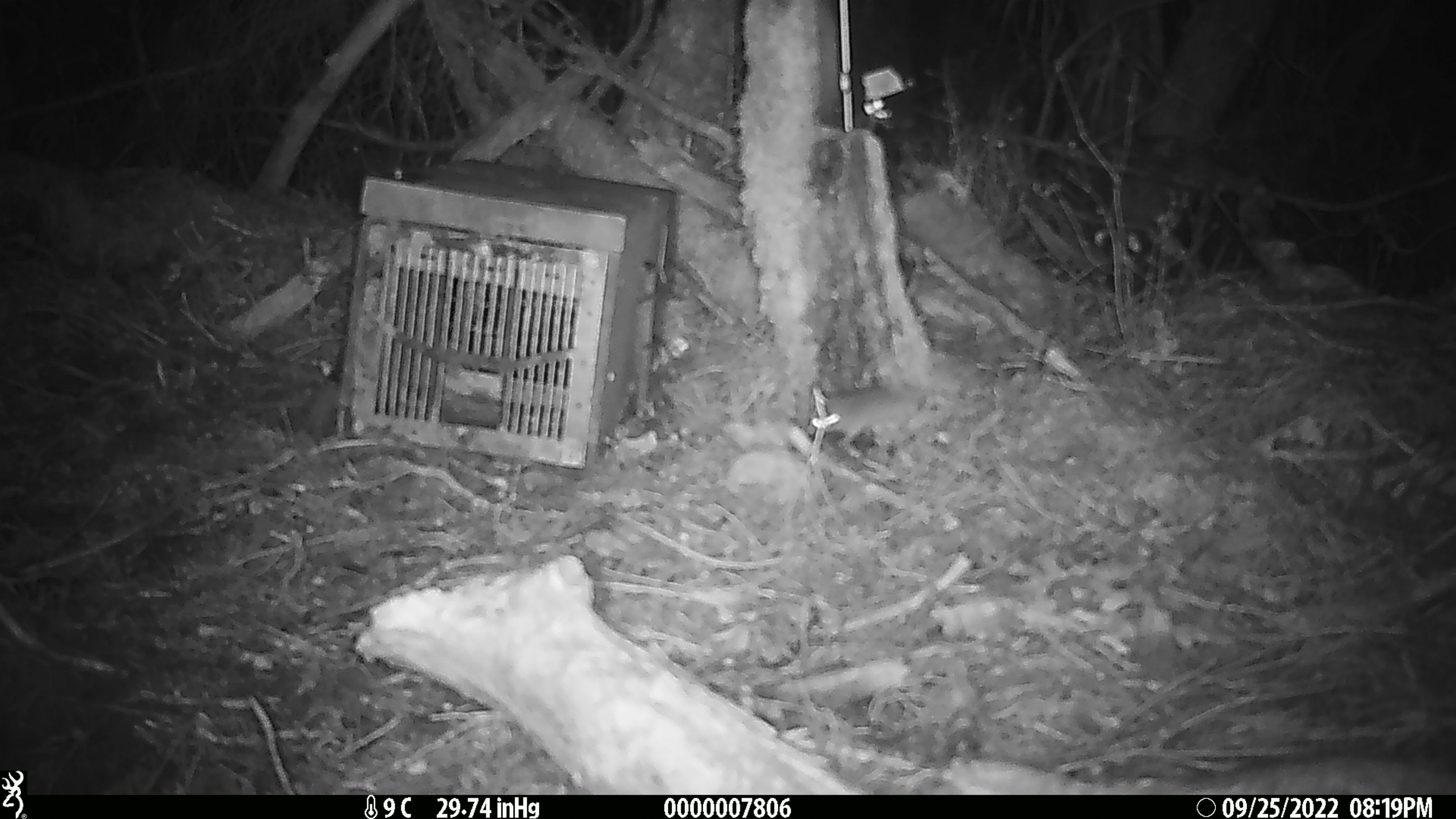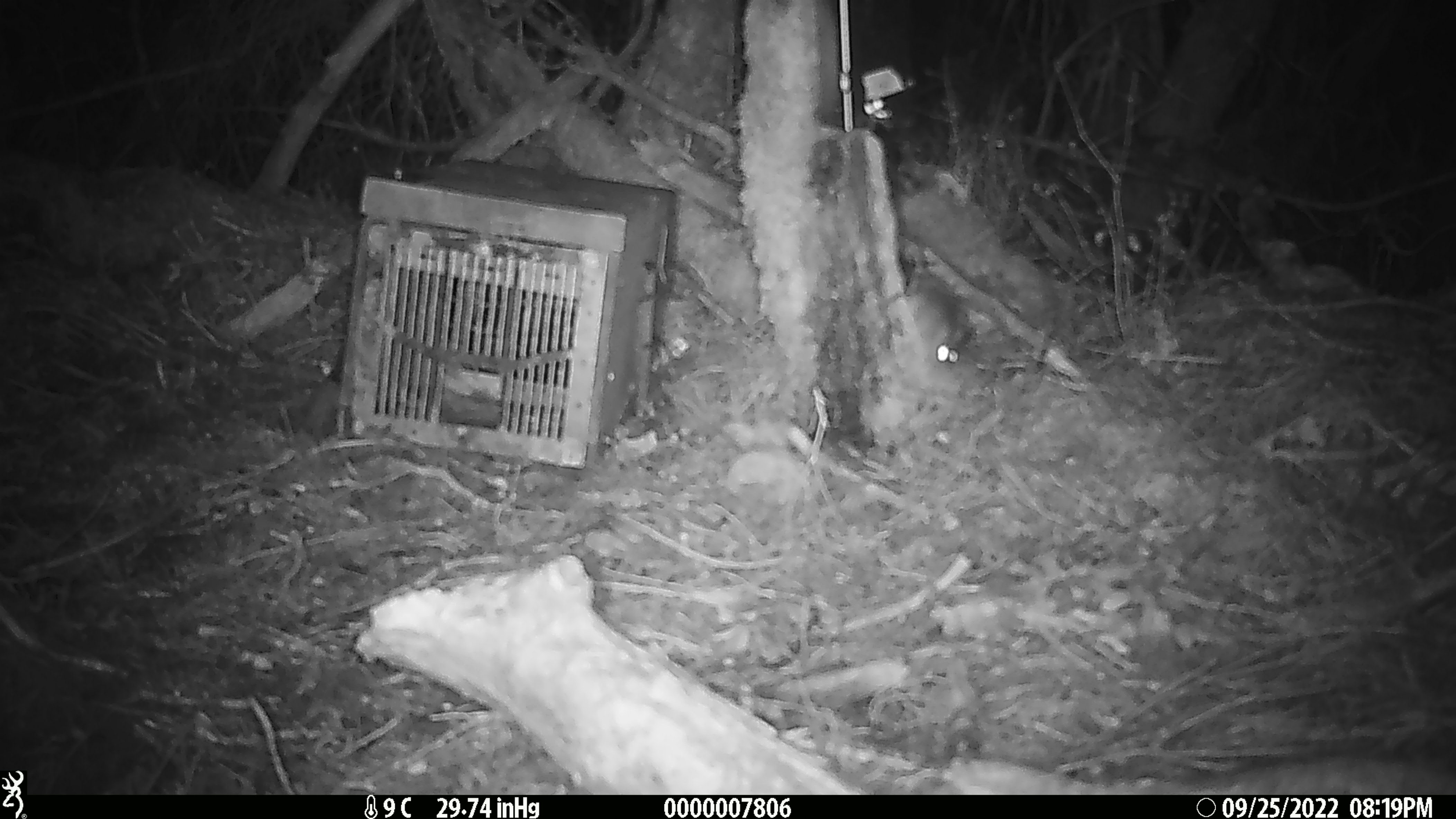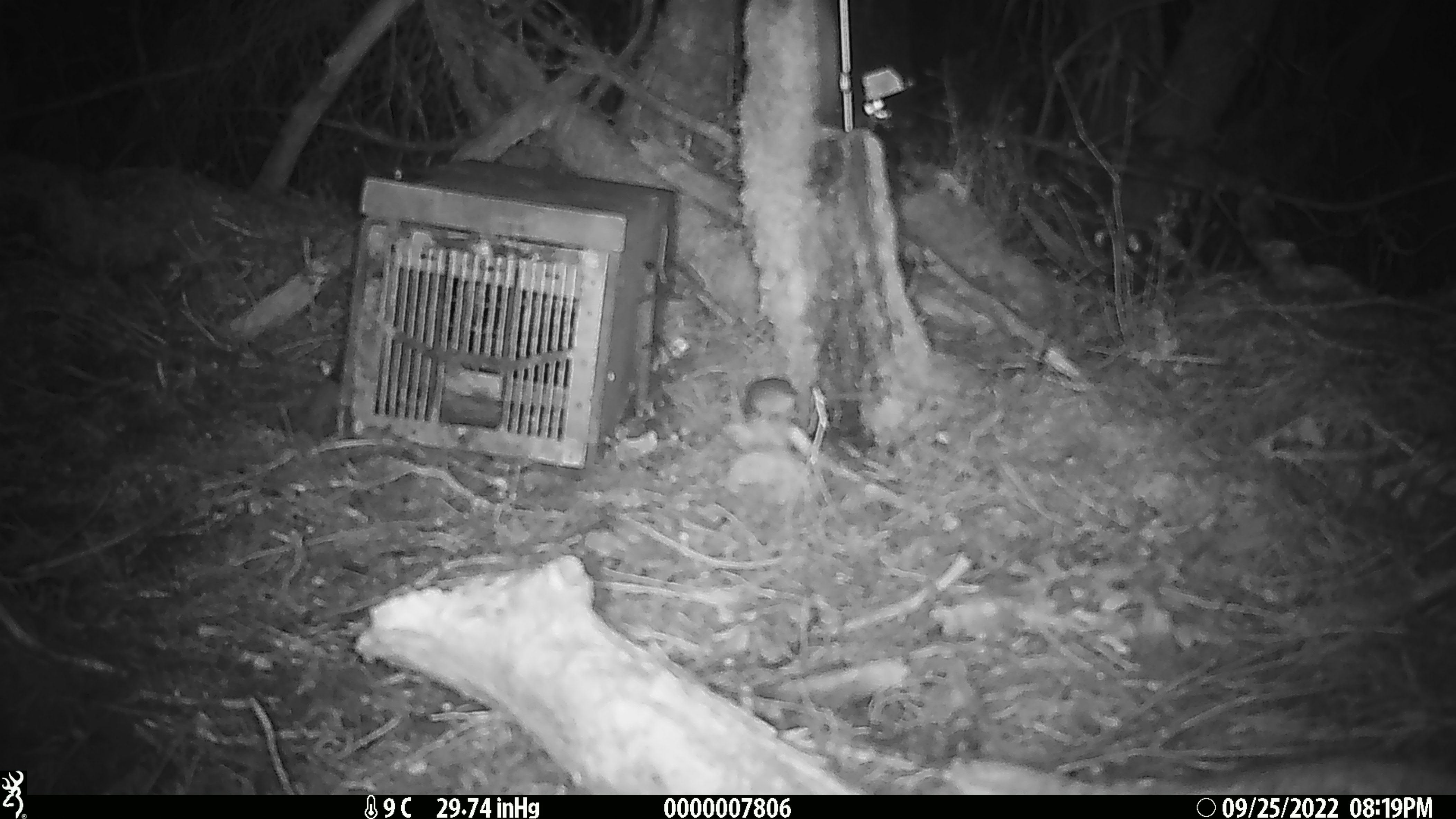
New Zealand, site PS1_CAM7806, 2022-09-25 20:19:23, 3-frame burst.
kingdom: Animalia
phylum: Chordata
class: Mammalia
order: Rodentia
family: Muridae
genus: Mus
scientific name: Mus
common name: mouse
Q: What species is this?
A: Mouse (Mus).